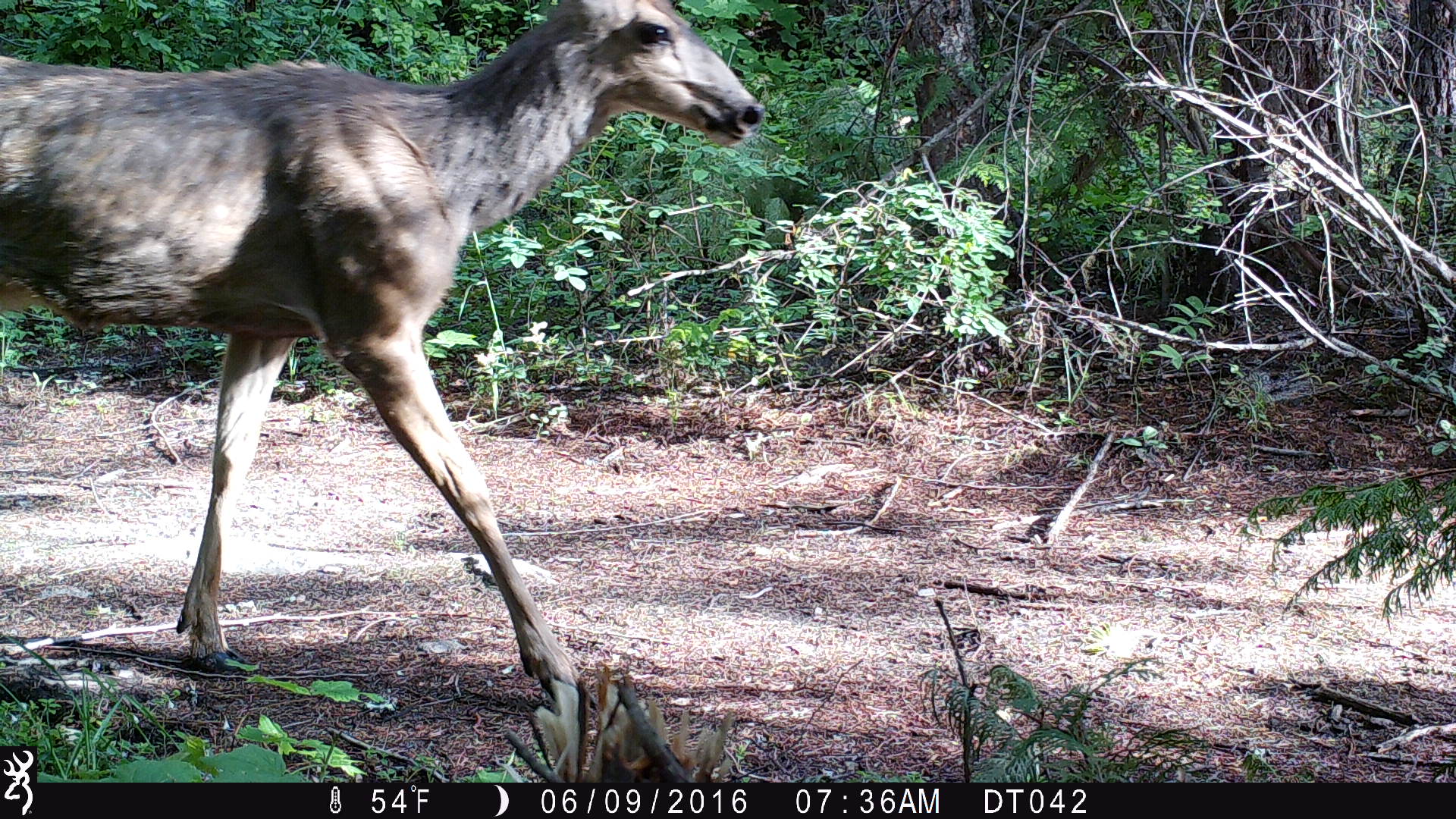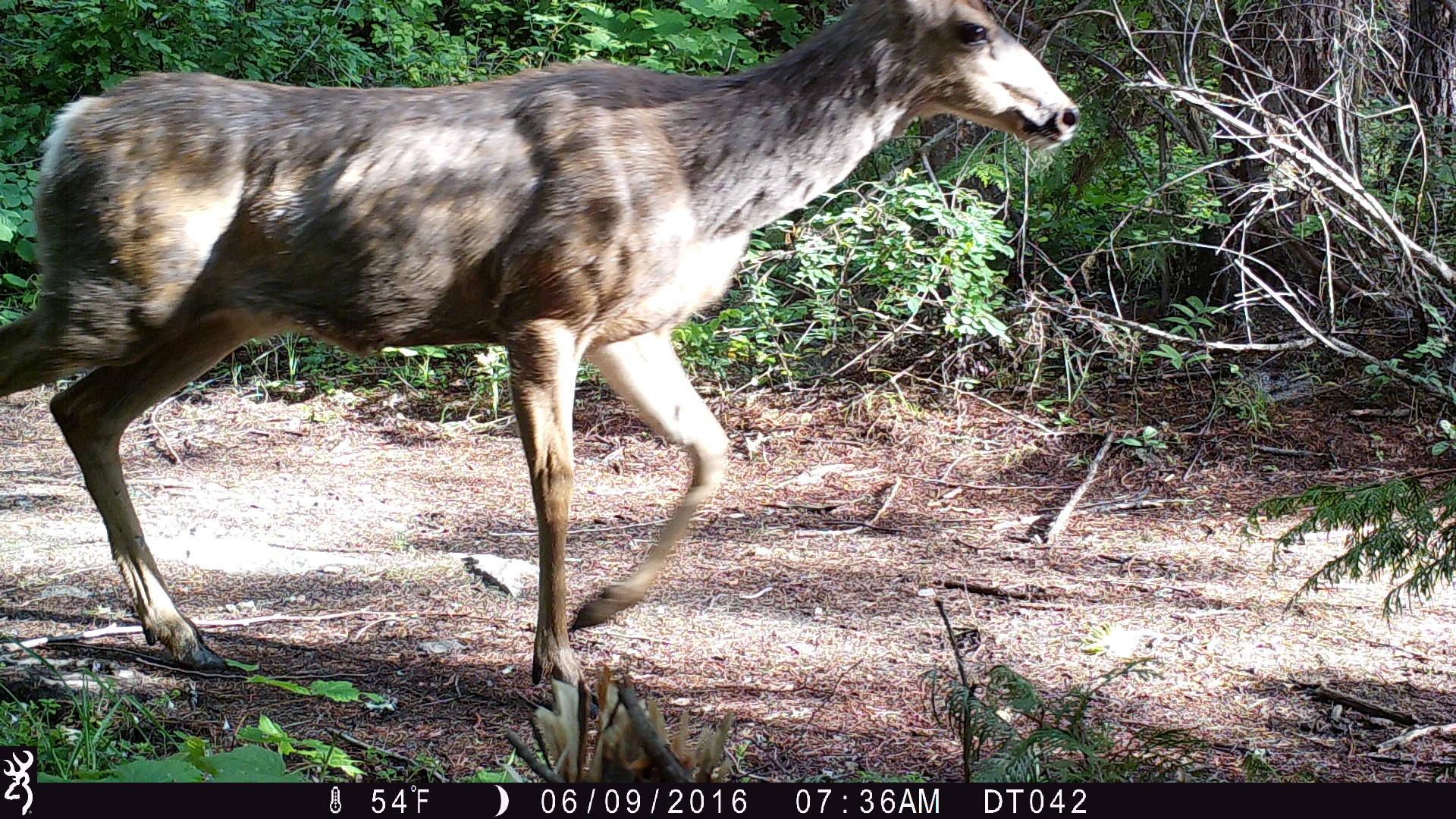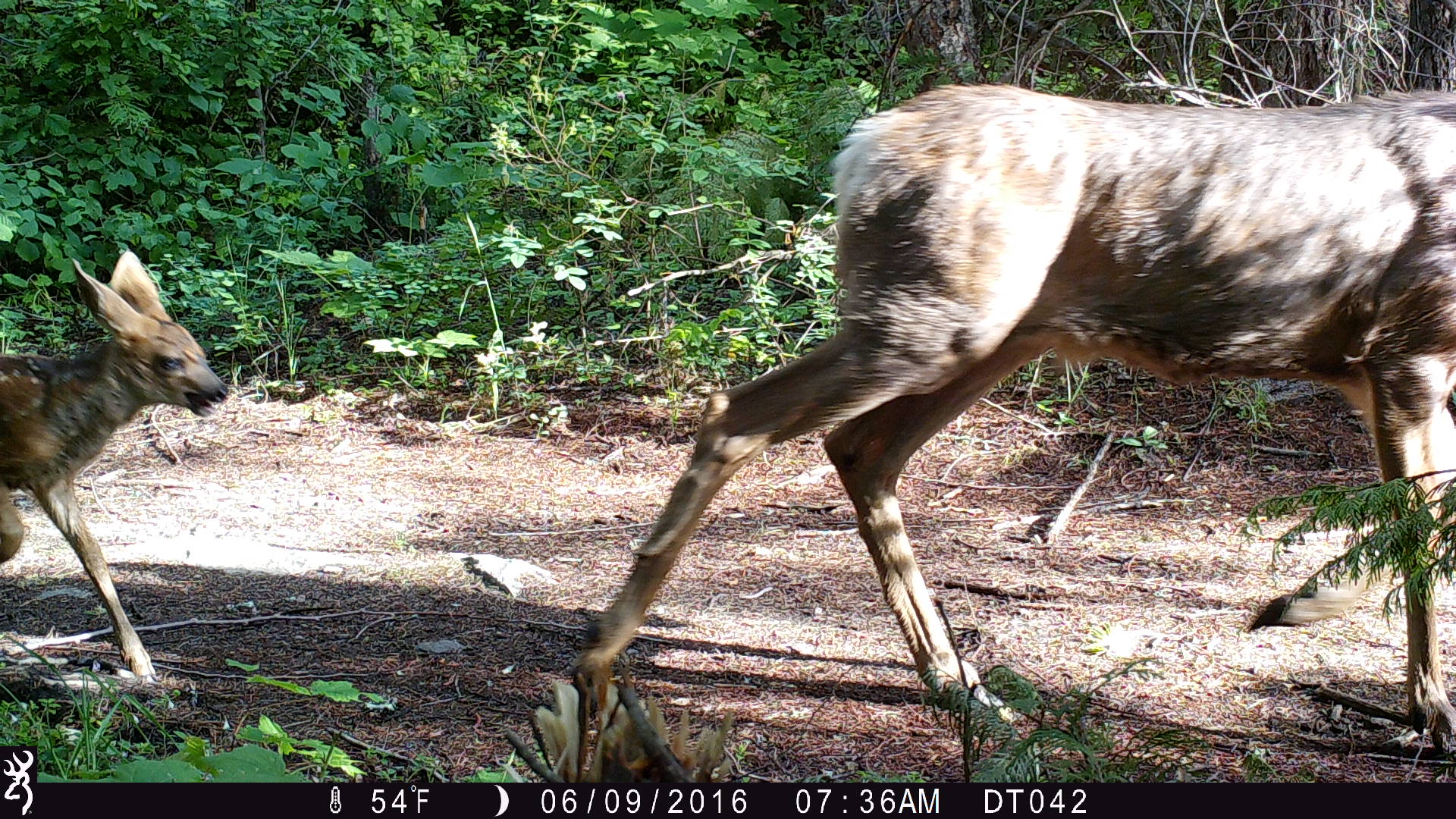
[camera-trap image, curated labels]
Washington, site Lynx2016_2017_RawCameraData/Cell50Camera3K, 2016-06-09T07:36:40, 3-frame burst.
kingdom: Animalia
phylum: Chordata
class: Mammalia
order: Artiodactyla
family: Cervidae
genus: Odocoileus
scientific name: Odocoileus hemionus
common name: mule deer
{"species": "Odocoileus hemionus (mule deer)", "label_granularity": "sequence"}